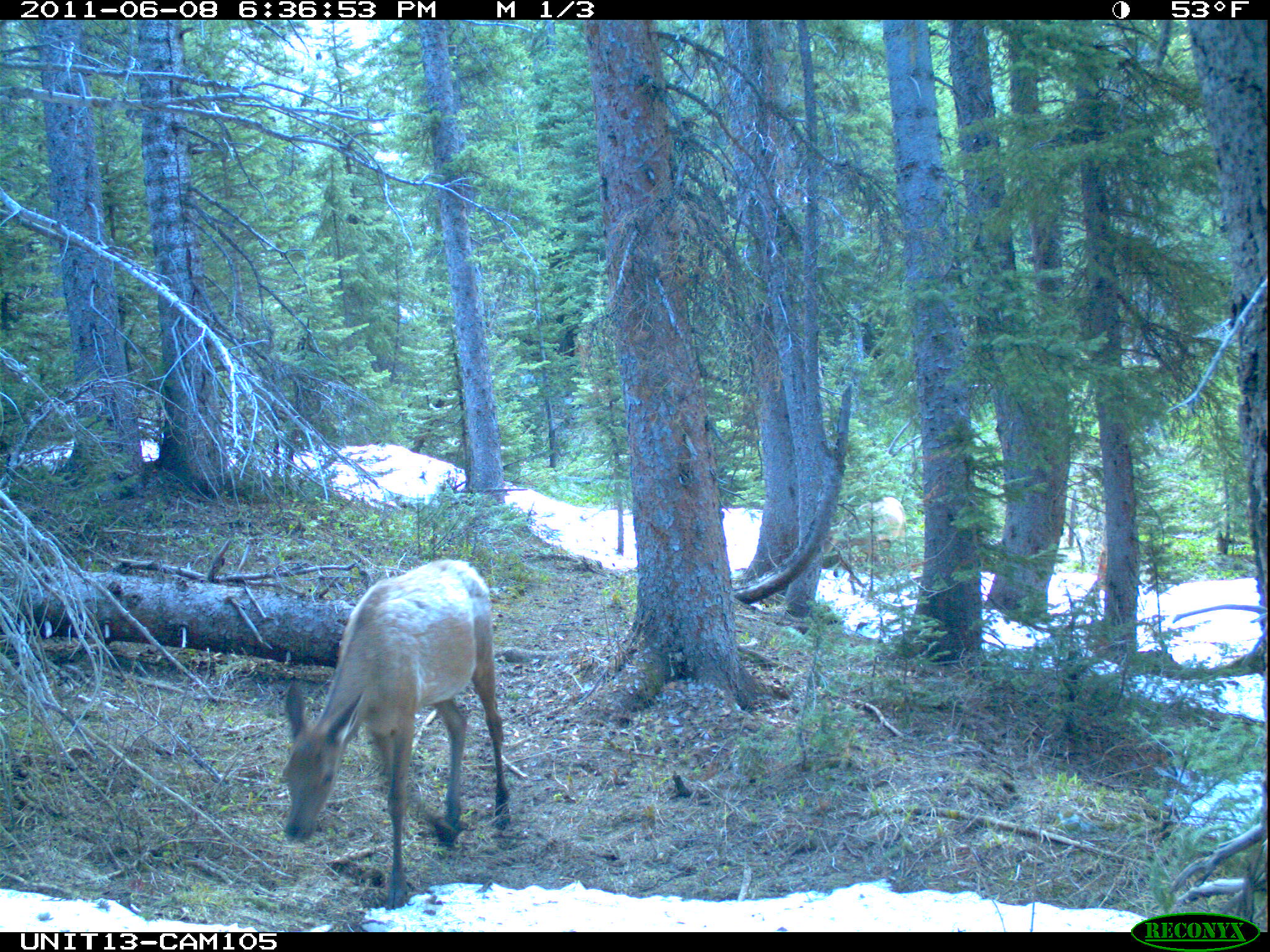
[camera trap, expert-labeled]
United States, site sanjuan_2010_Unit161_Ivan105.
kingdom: Animalia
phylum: Chordata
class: Mammalia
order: Artiodactyla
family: Cervidae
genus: Cervus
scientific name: Cervus elaphus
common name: red deer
Cervus elaphus (red deer).